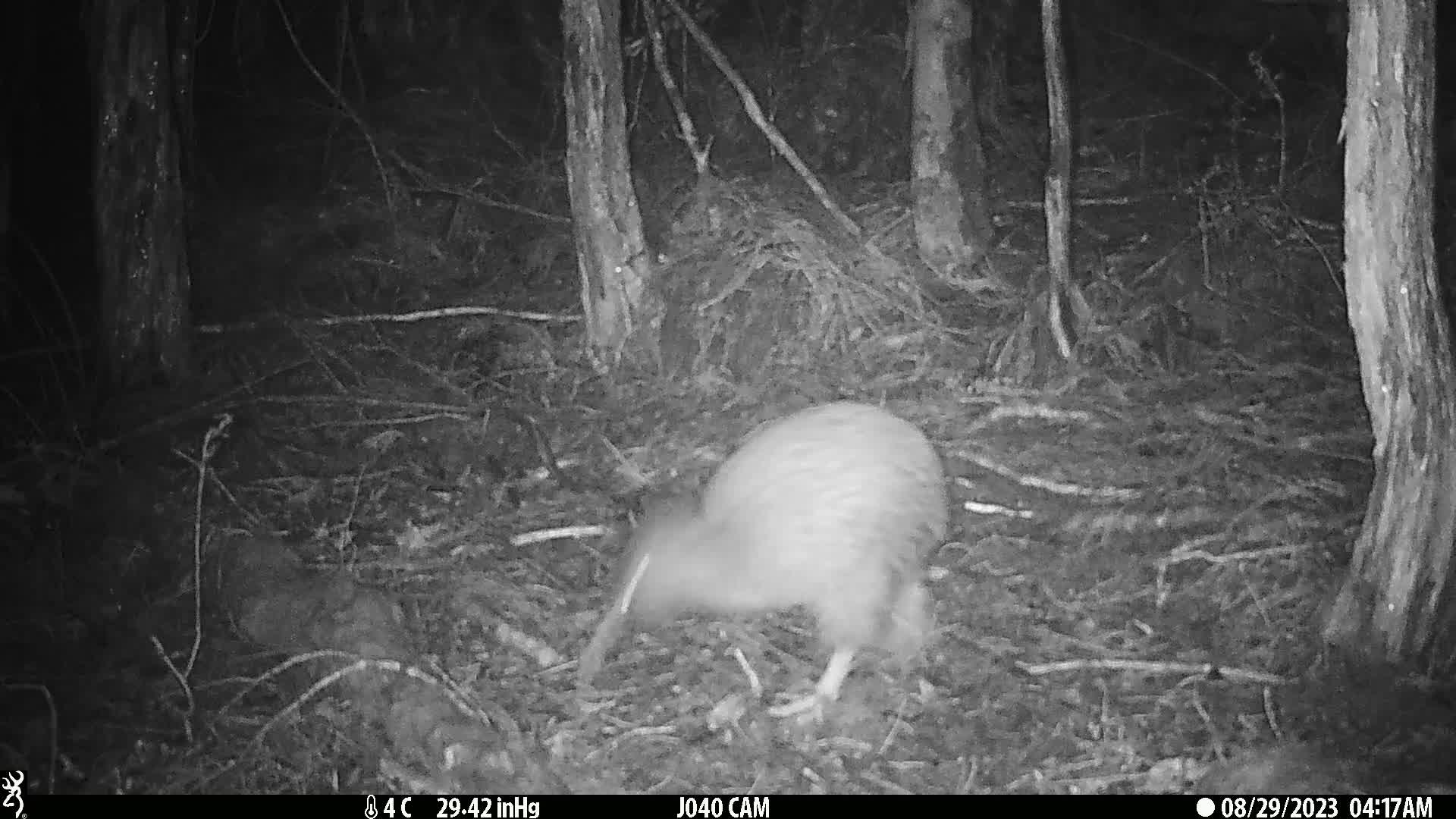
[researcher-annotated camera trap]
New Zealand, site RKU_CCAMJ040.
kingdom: Animalia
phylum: Chordata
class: Aves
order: Apterygiformes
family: Apterygidae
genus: Apteryx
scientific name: Apteryx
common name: kiwi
Kiwi (Apteryx).